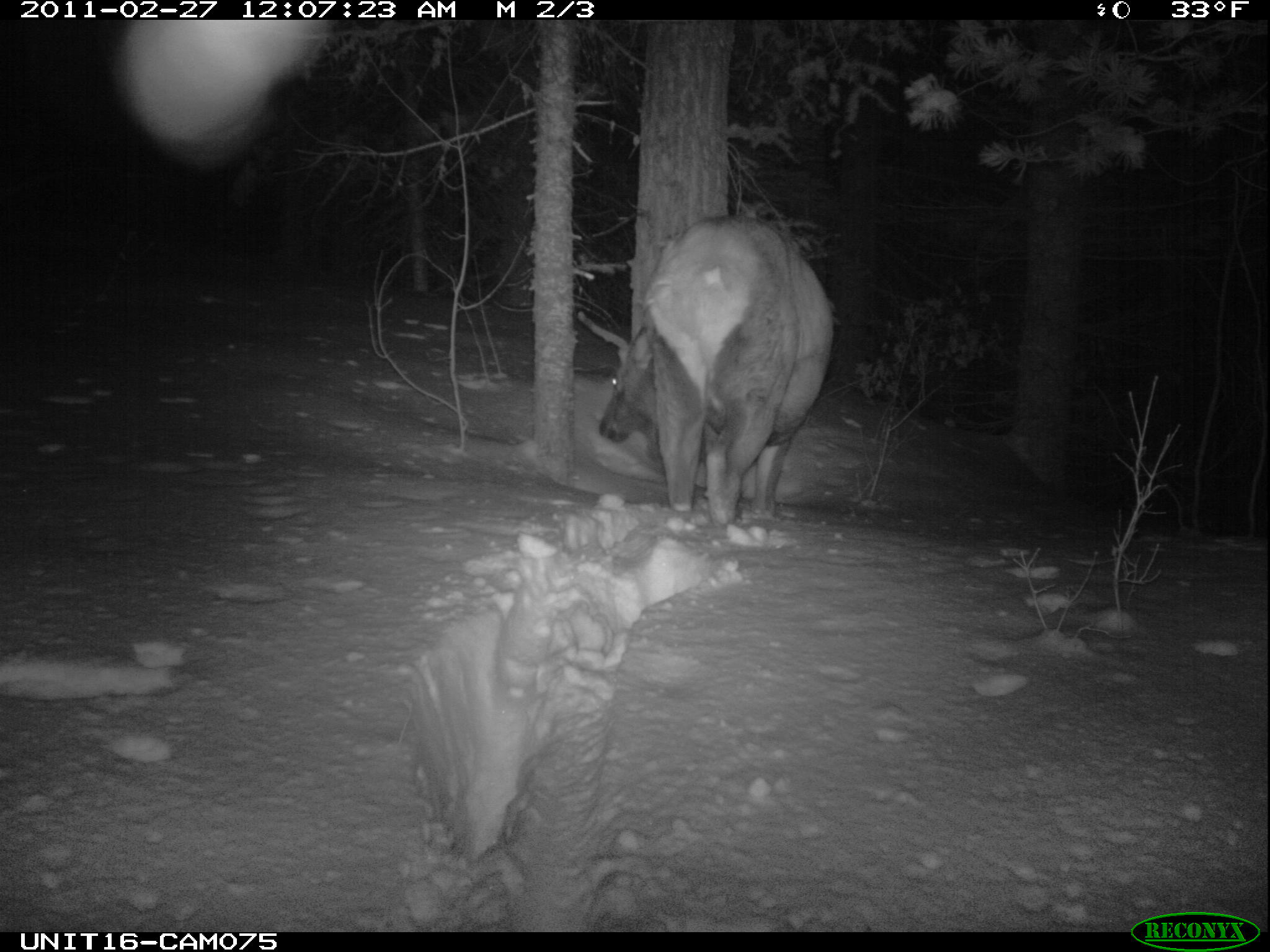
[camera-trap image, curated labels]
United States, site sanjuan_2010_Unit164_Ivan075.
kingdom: Animalia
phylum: Chordata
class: Mammalia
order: Artiodactyla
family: Cervidae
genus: Cervus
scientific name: Cervus elaphus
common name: red deer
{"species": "Cervus elaphus (red deer)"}